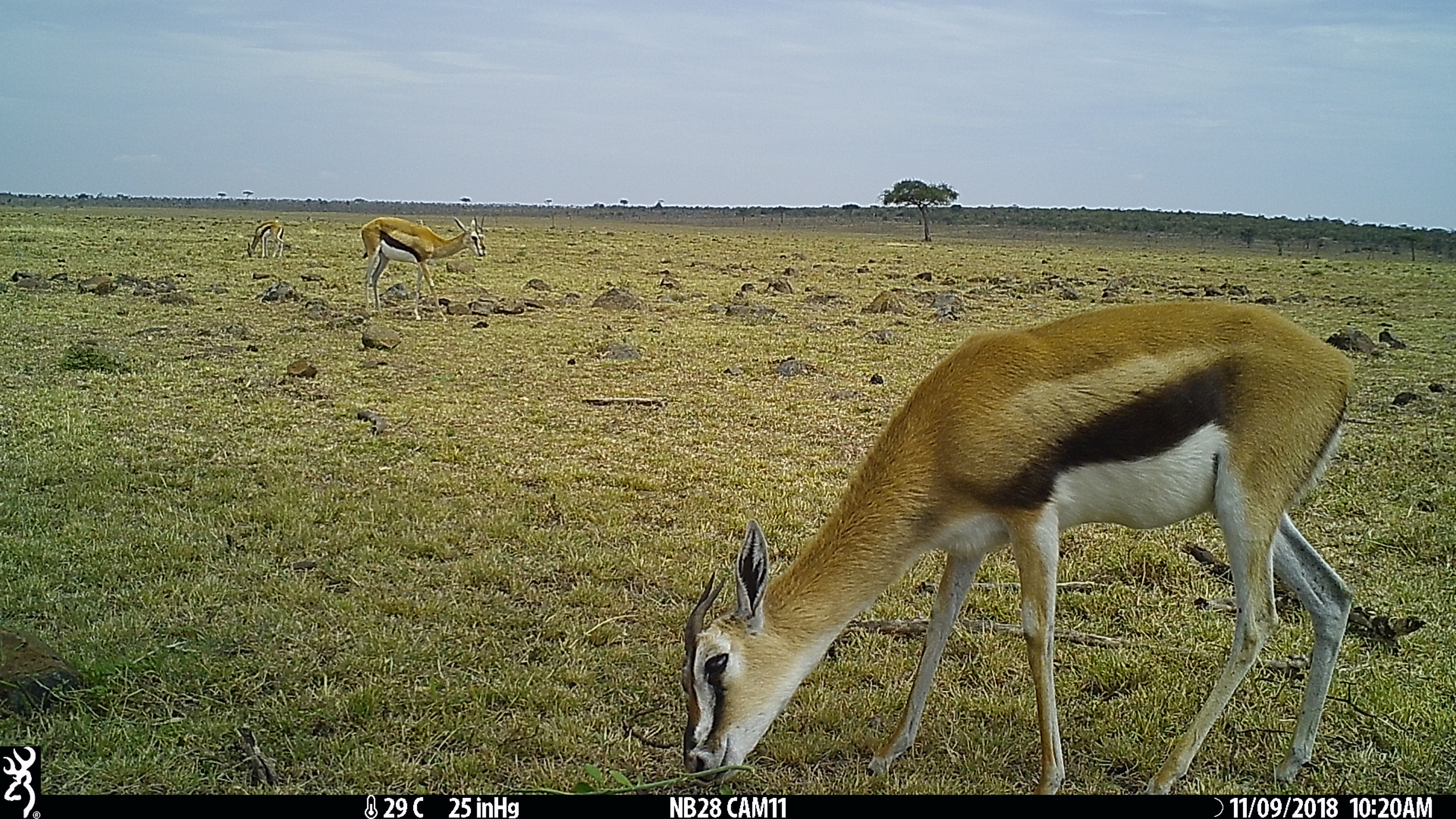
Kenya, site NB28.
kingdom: Animalia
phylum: Chordata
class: Mammalia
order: Artiodactyla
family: Bovidae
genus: Eudorcas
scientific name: Eudorcas thomsonii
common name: thomon's gazelle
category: gazelle thomsons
Gazelle thomsons (thomon's gazelle) (Eudorcas thomsonii).